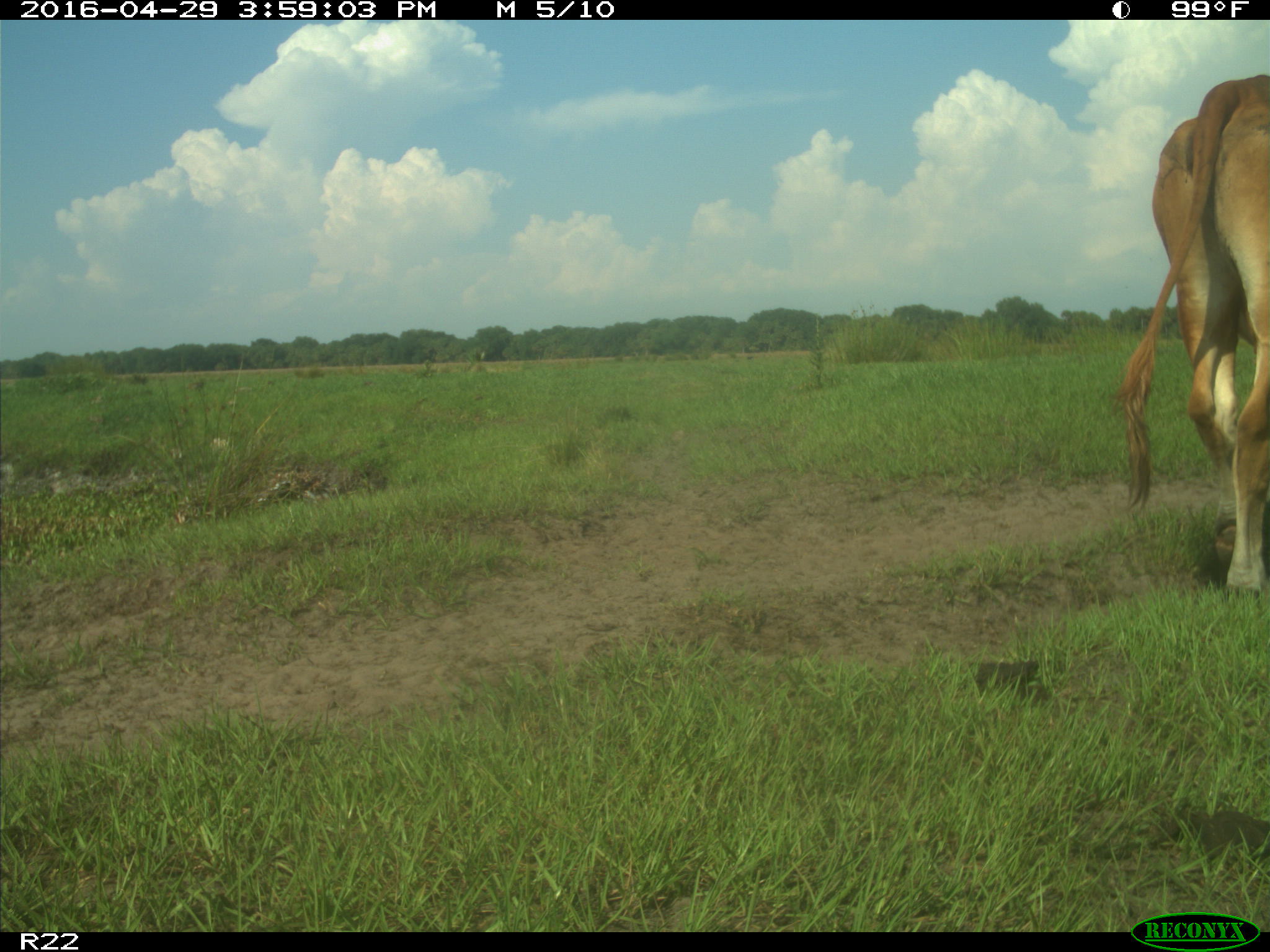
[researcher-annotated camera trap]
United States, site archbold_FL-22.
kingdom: Animalia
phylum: Chordata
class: Mammalia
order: Artiodactyla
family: Bovidae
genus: Bos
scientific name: Bos taurus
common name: domestic cow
Bos taurus (domestic cow).